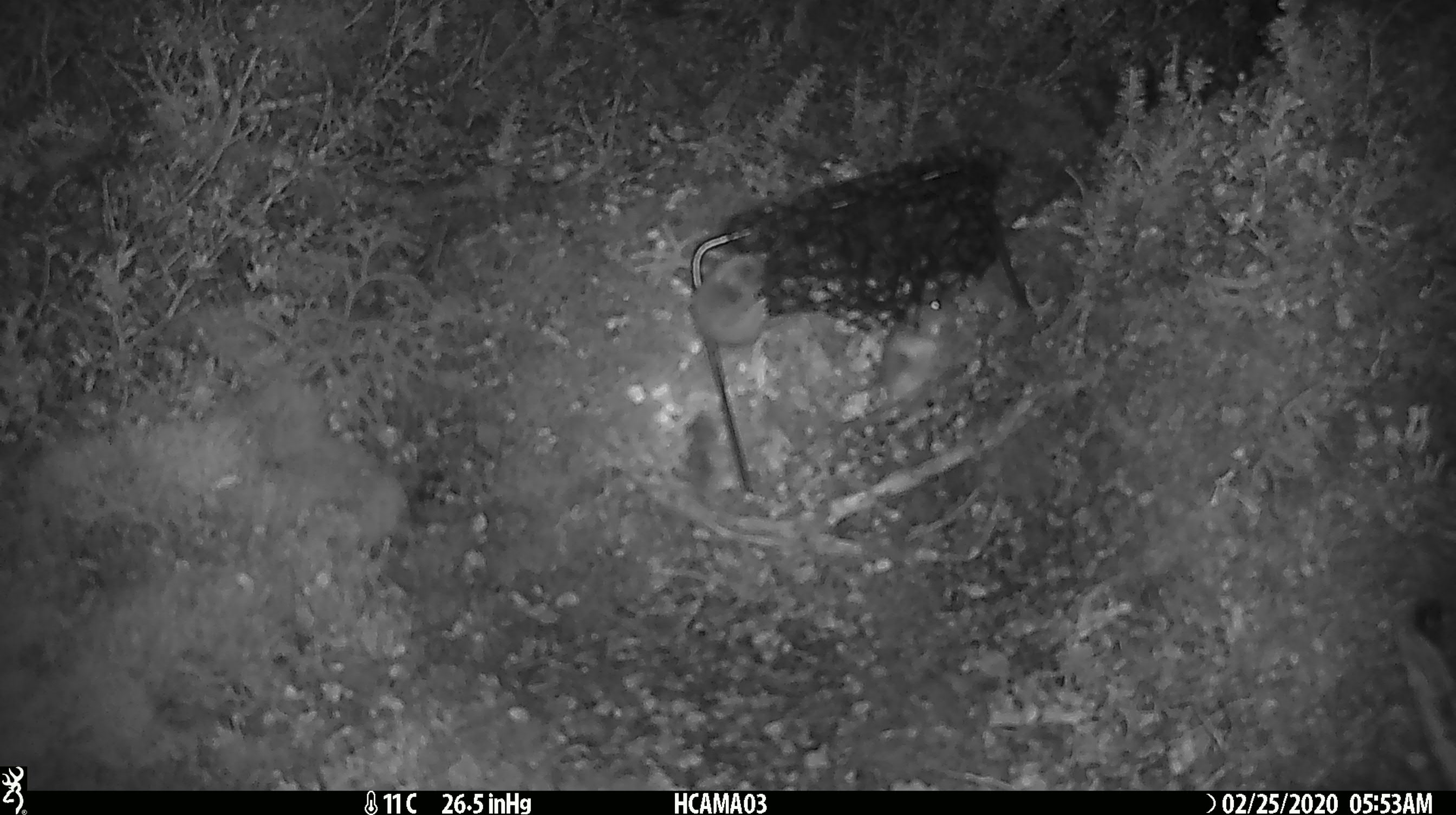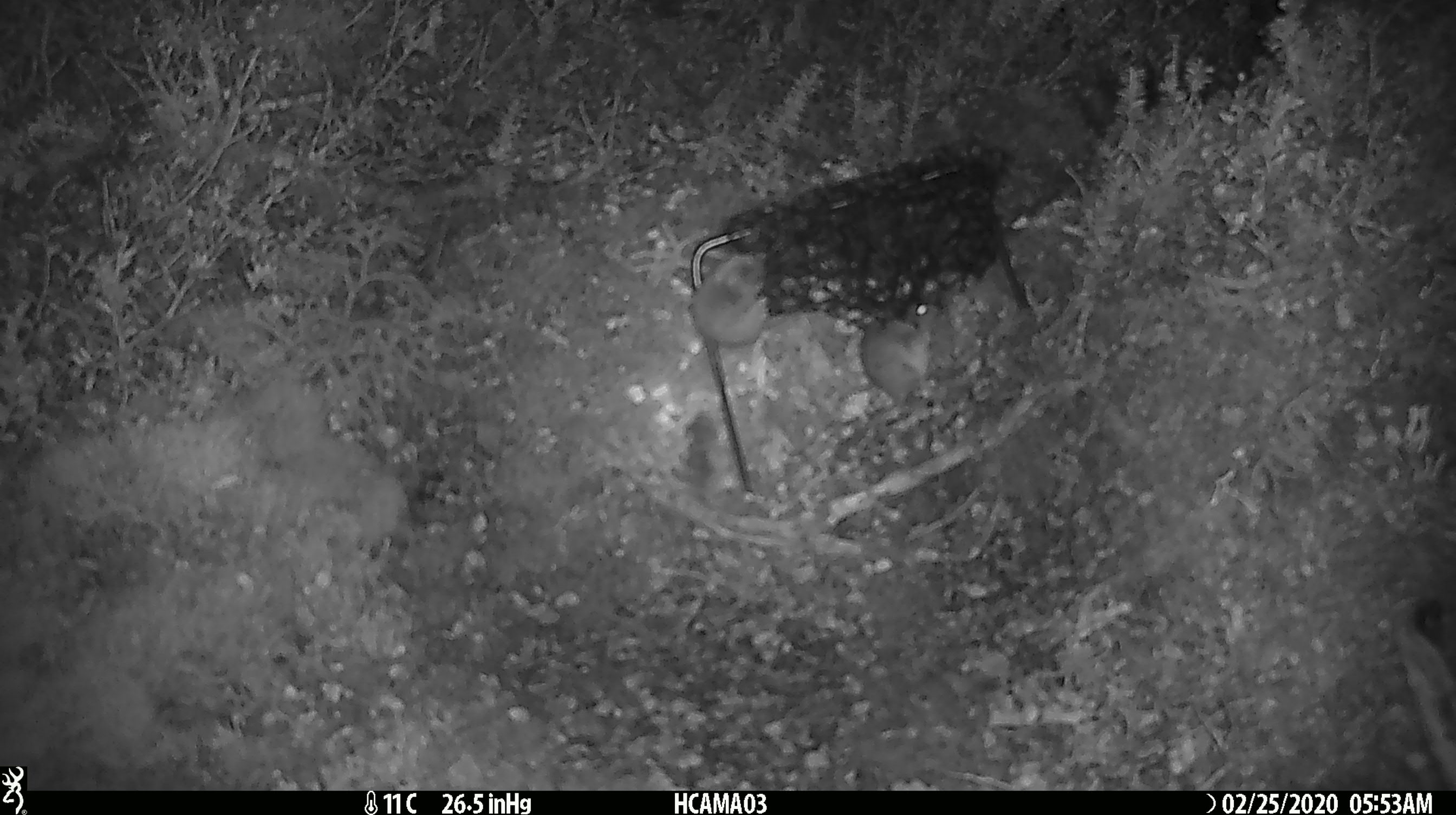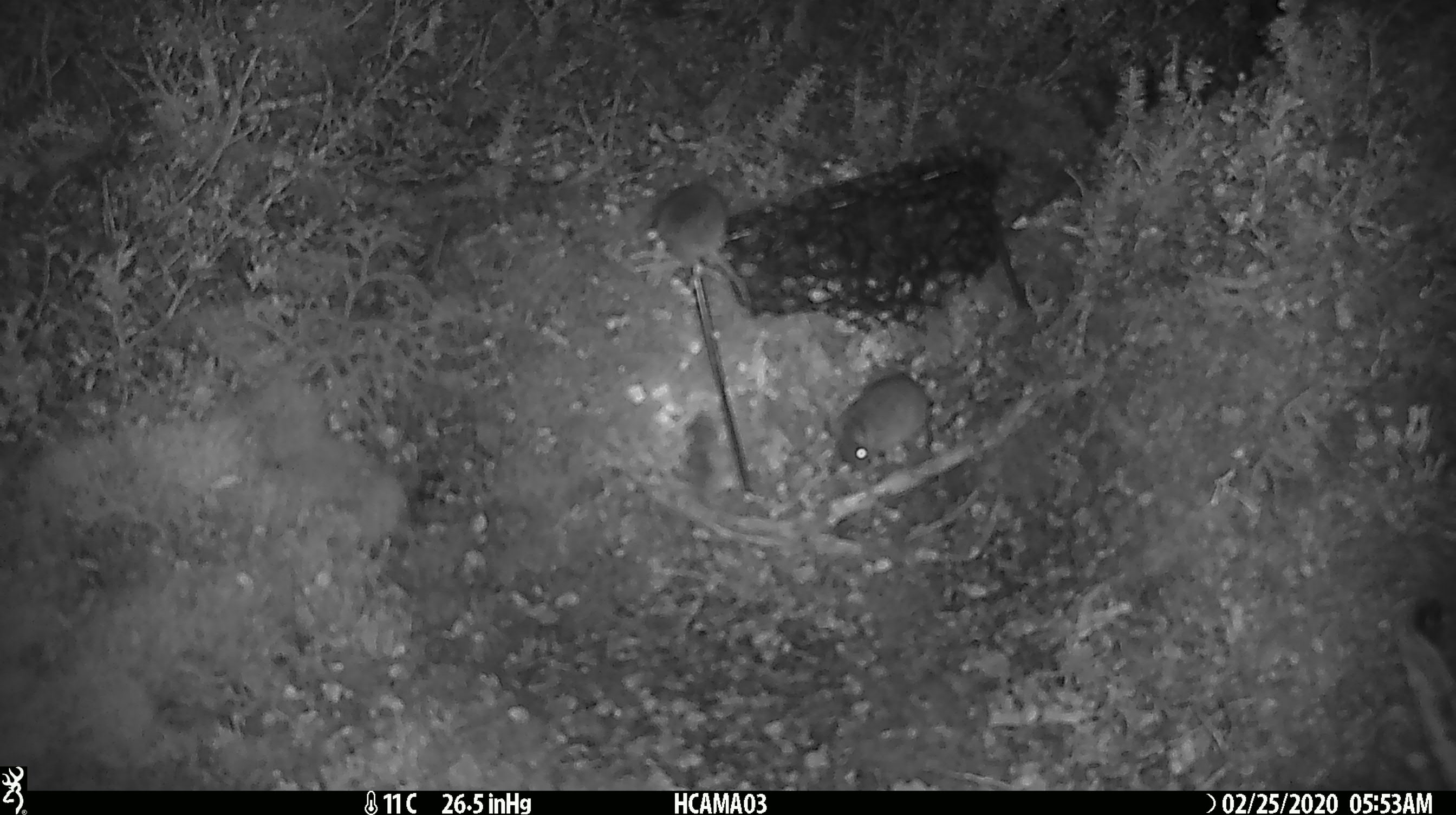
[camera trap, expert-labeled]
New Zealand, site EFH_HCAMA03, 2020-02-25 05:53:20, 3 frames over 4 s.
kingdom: Animalia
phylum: Chordata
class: Mammalia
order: Rodentia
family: Muridae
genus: Mus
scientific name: Mus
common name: mouse